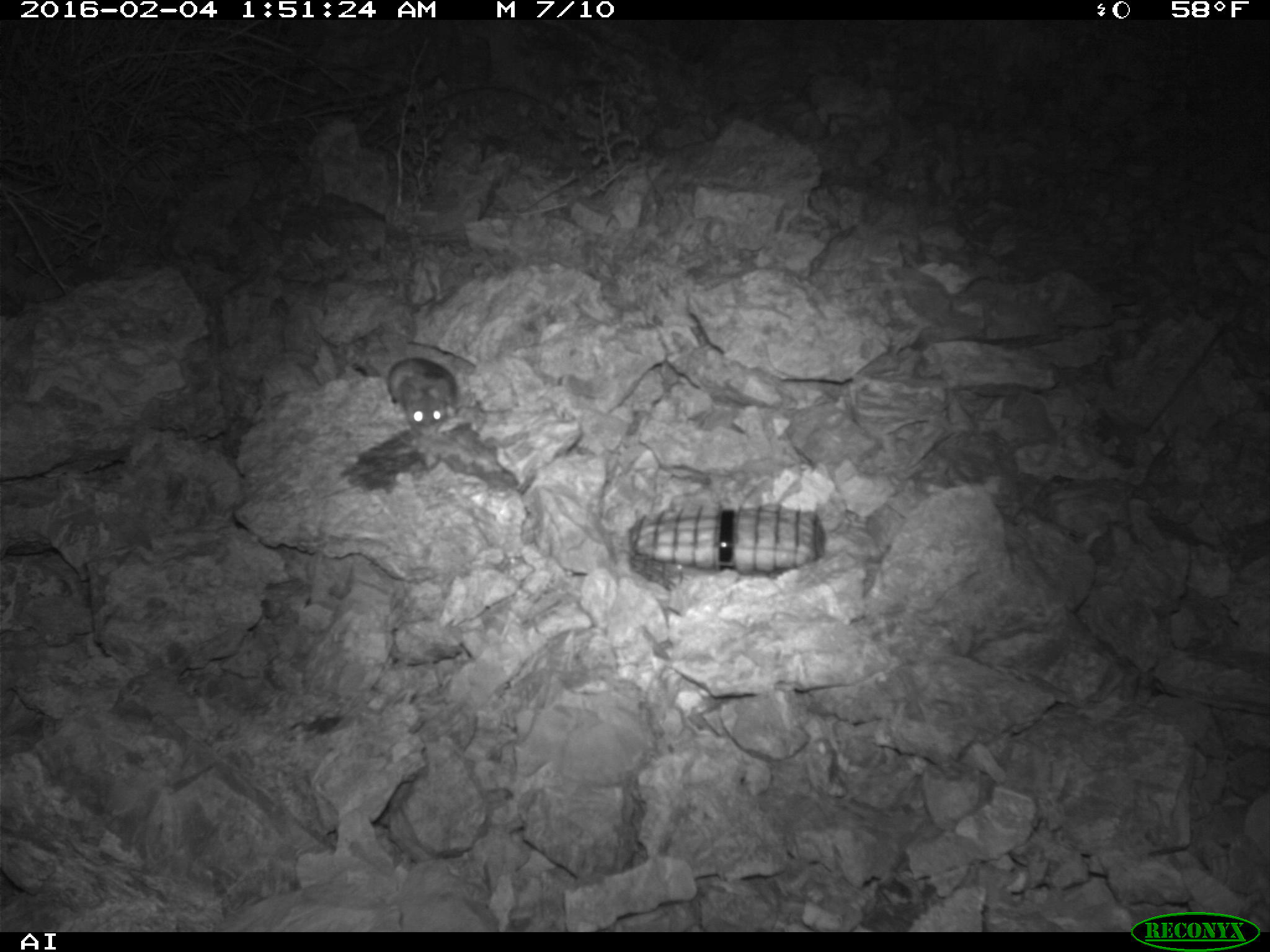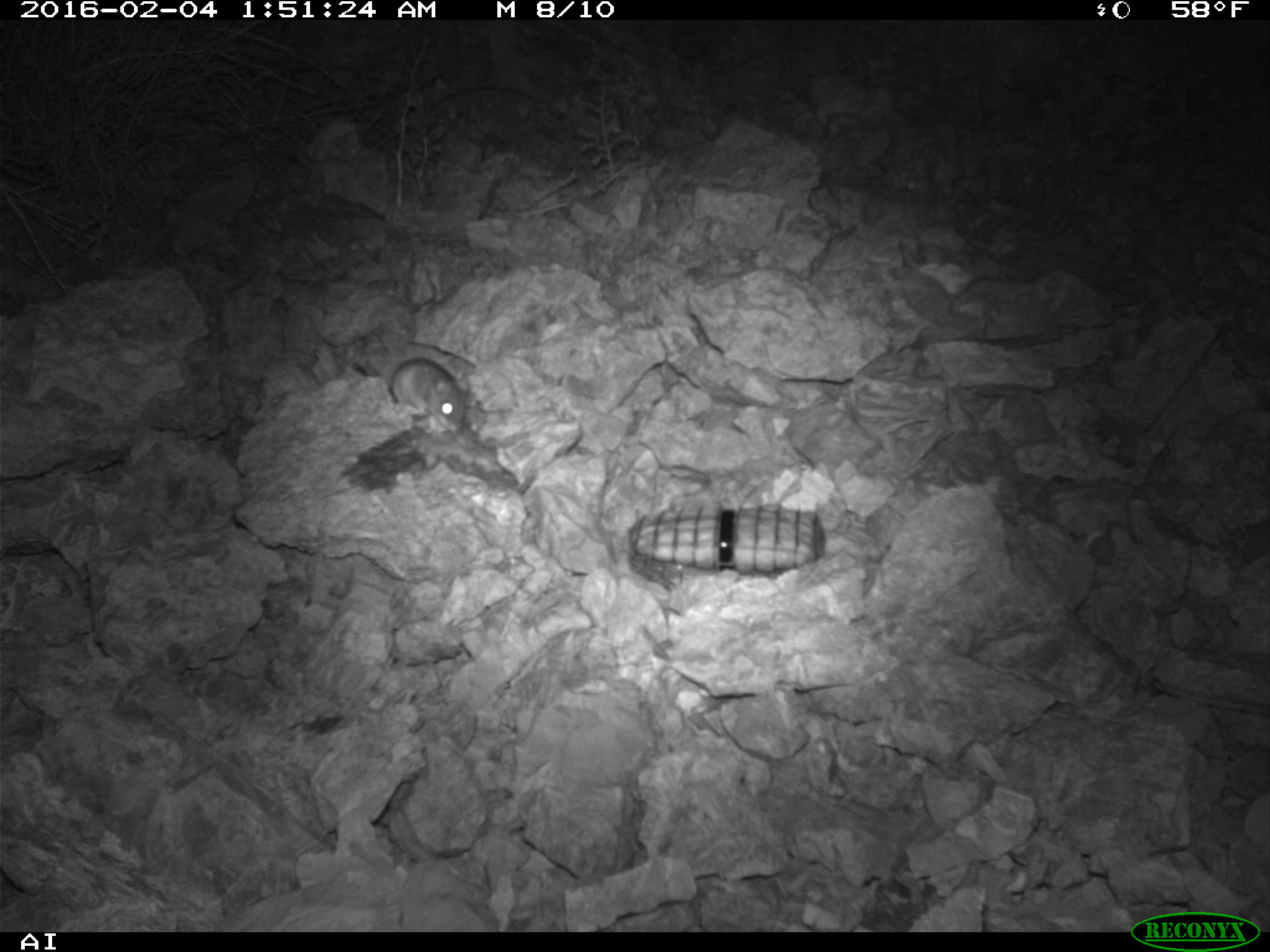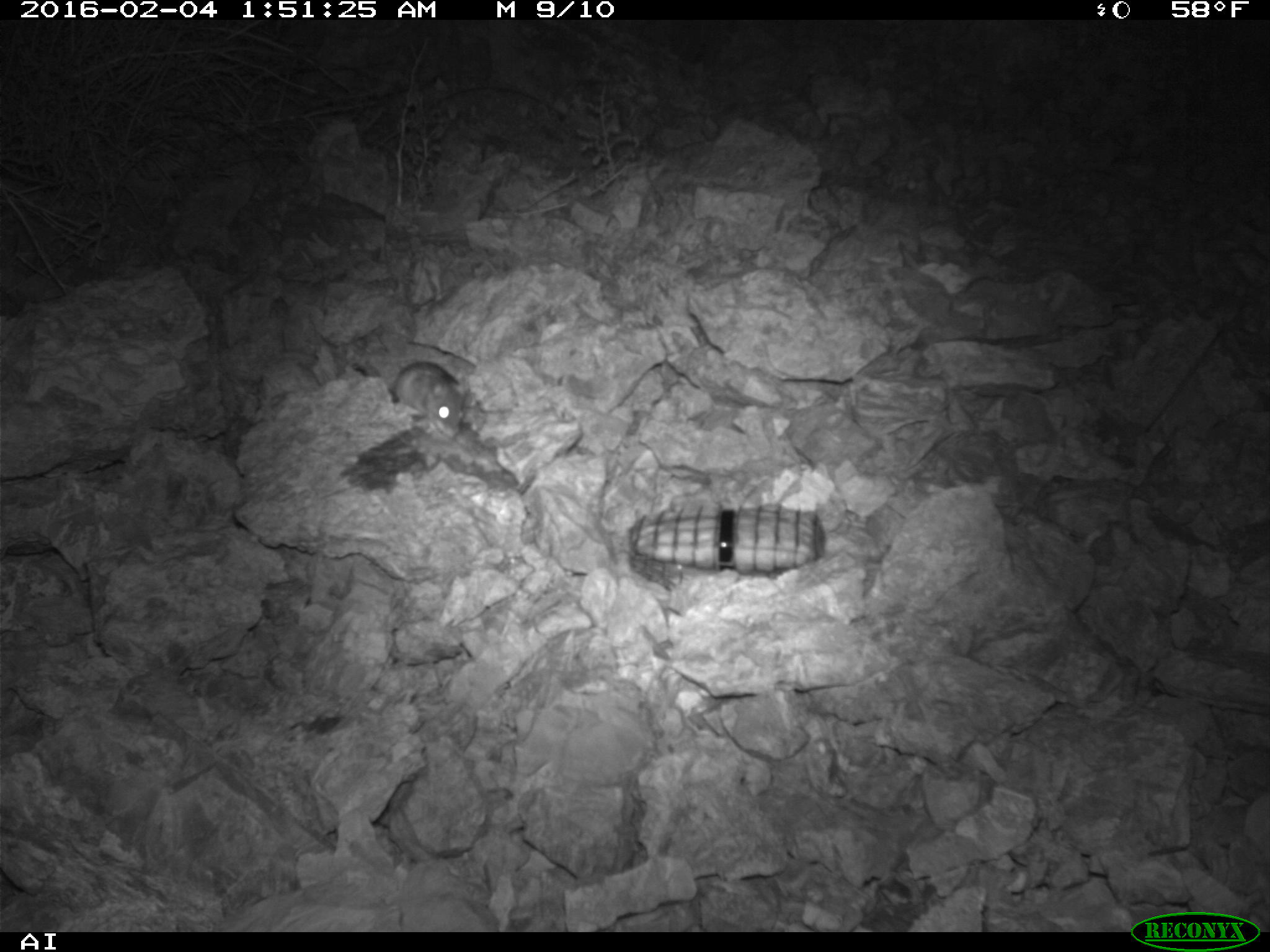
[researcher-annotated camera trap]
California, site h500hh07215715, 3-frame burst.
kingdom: Animalia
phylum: Chordata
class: Mammalia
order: Rodentia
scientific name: Rodentia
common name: rodent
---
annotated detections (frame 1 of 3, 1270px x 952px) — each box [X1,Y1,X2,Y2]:
rodent: [385,355,512,438]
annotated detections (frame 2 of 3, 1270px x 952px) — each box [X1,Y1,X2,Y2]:
rodent: [392,356,464,434]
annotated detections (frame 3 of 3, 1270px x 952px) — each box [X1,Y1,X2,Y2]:
rodent: [394,361,471,434]